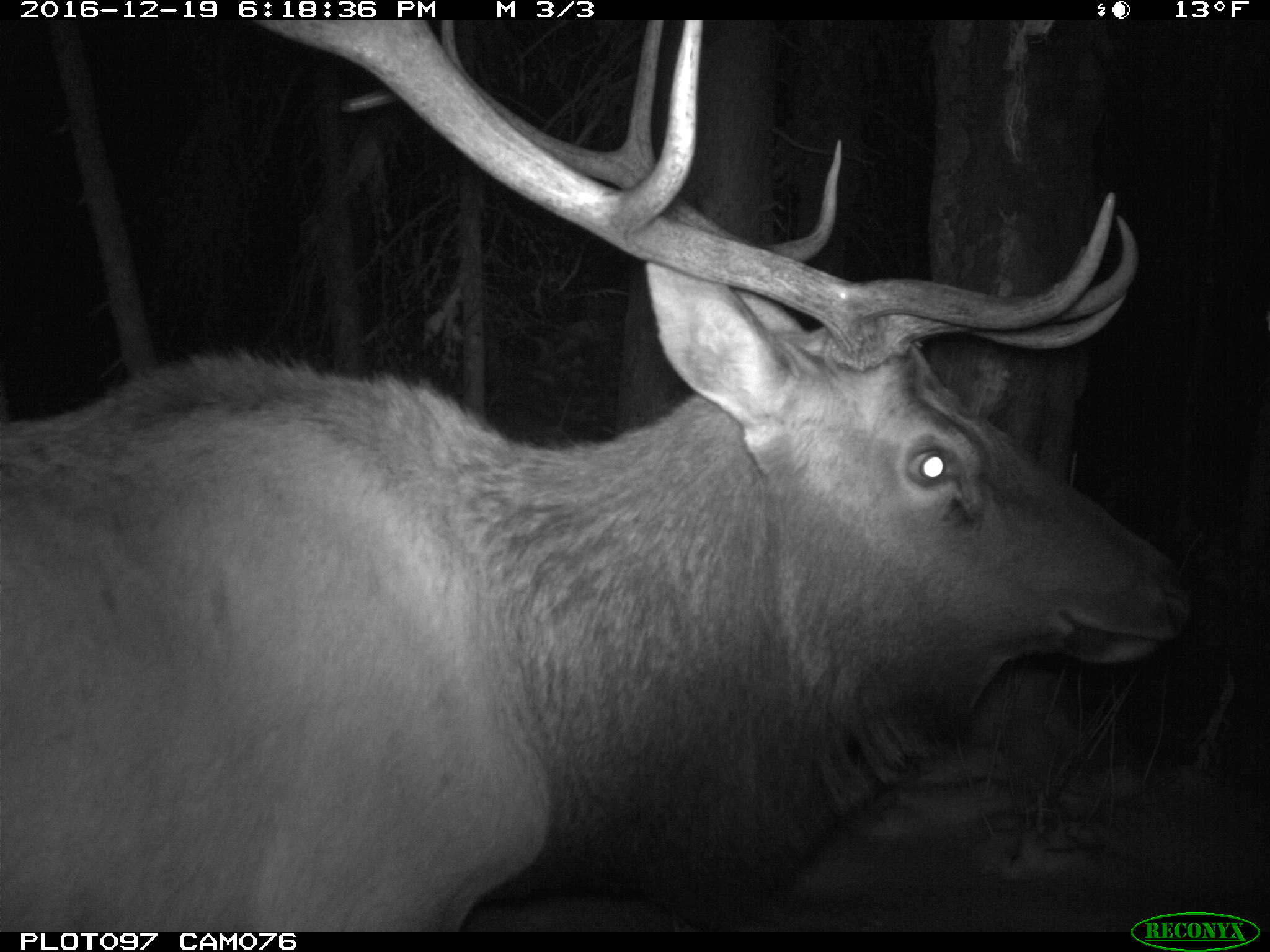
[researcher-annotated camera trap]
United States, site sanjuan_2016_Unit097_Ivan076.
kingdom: Animalia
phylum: Chordata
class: Mammalia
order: Artiodactyla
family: Cervidae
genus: Cervus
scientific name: Cervus elaphus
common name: red deer